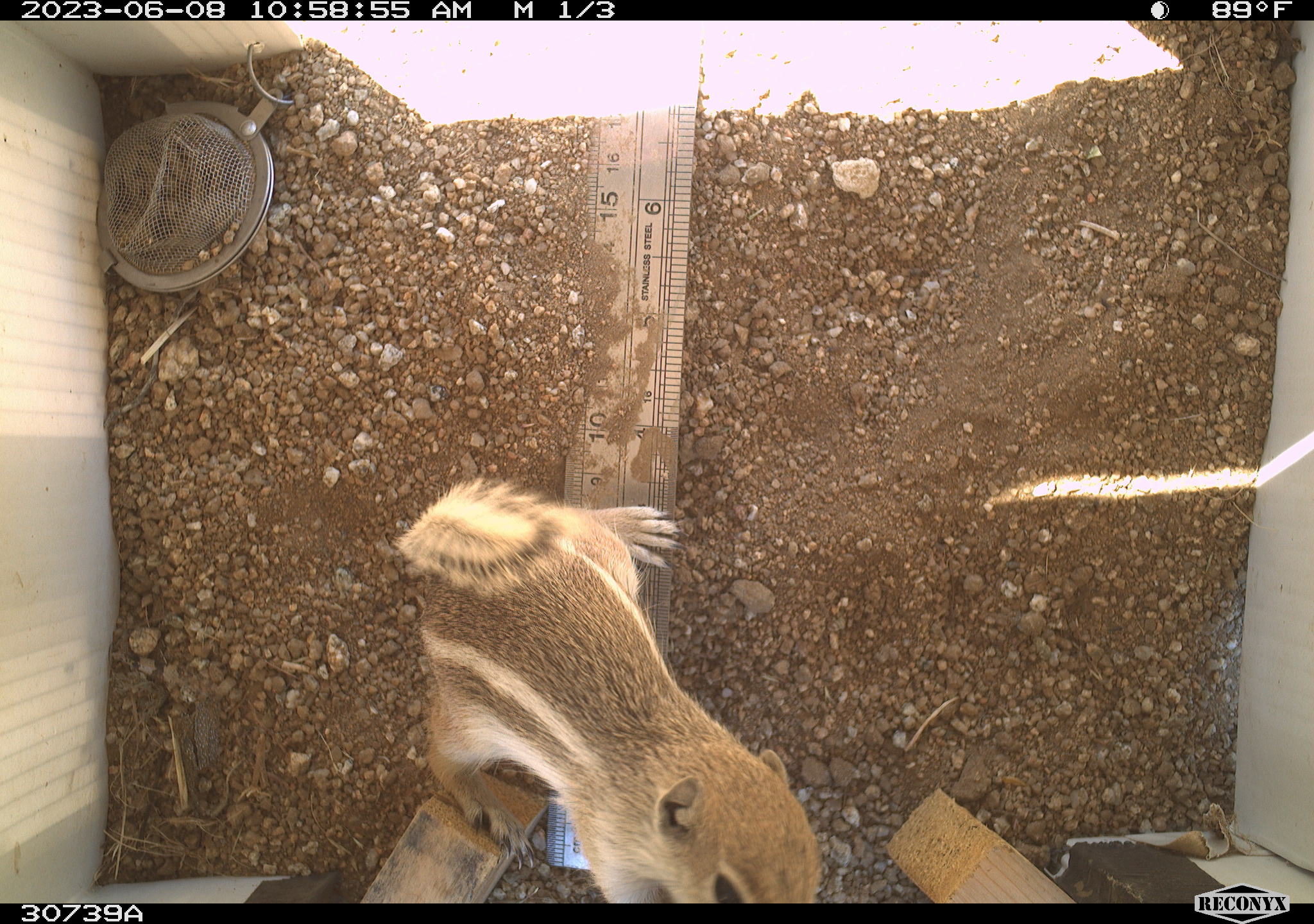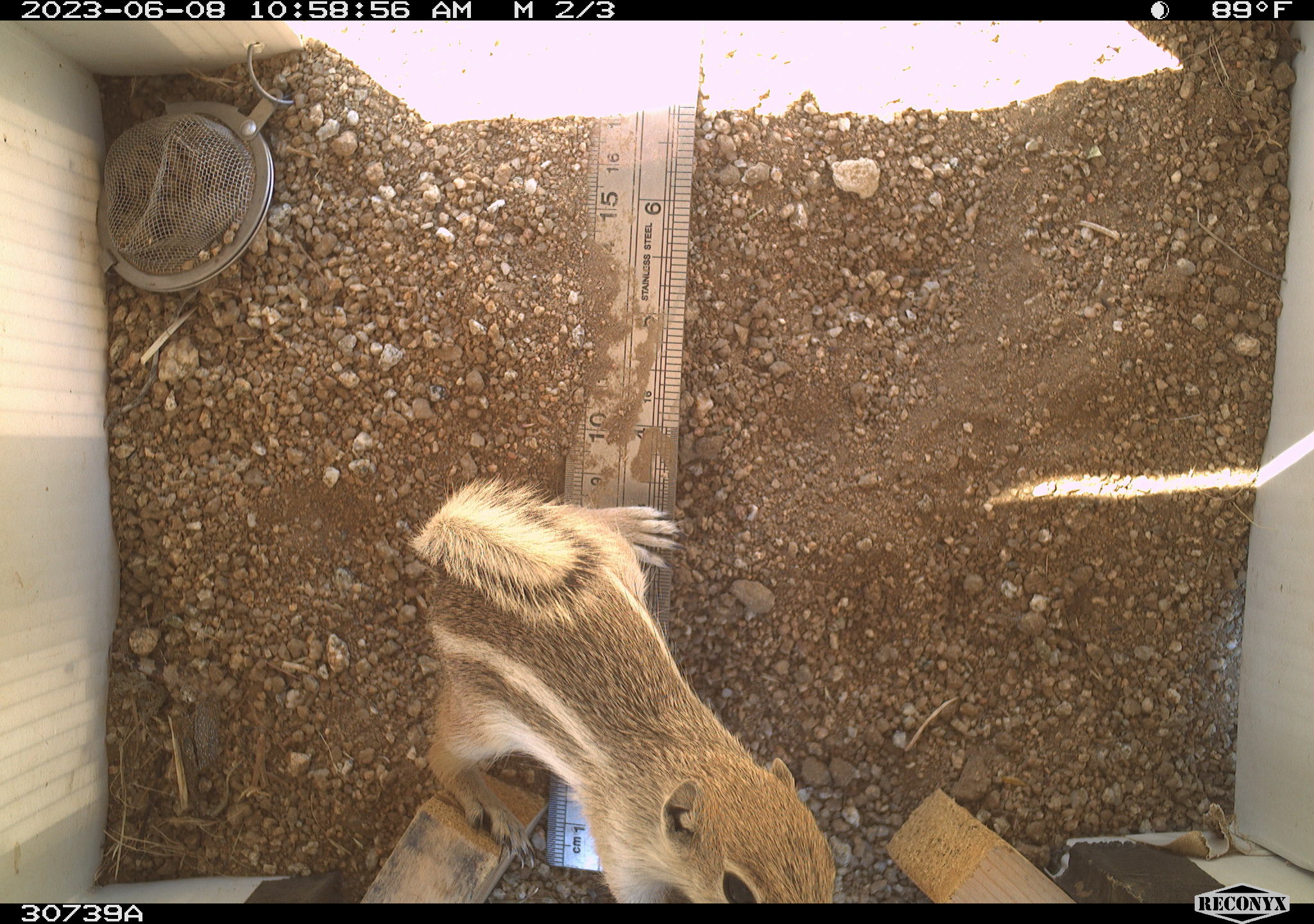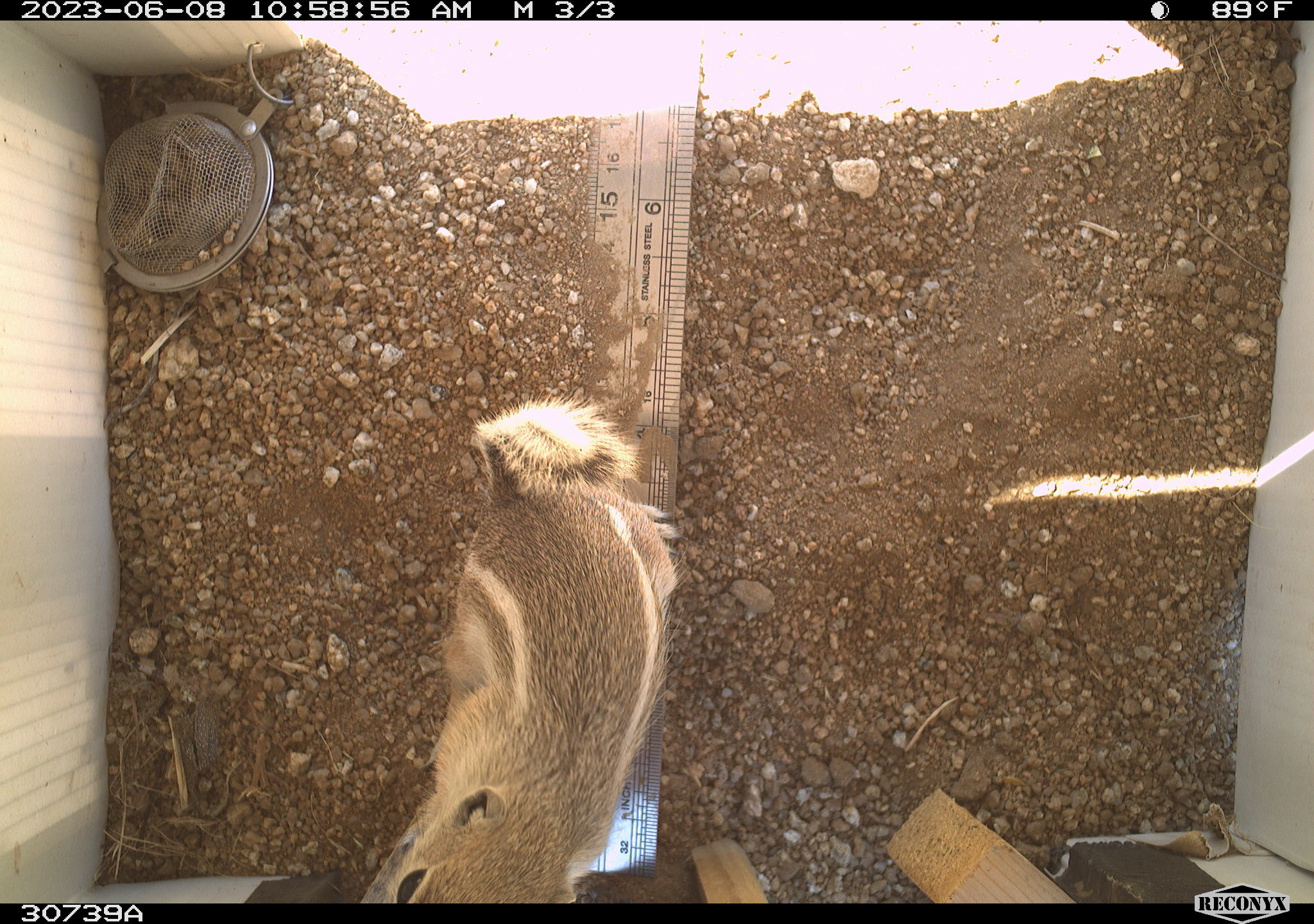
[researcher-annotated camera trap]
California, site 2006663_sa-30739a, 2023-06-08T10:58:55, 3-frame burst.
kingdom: Animalia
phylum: Chordata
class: Mammalia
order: Rodentia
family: Sciuridae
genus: Ammospermophilus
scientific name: Ammospermophilus leucurus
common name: white-tailed antelope squirrel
White-tailed antelope squirrel (Ammospermophilus leucurus).